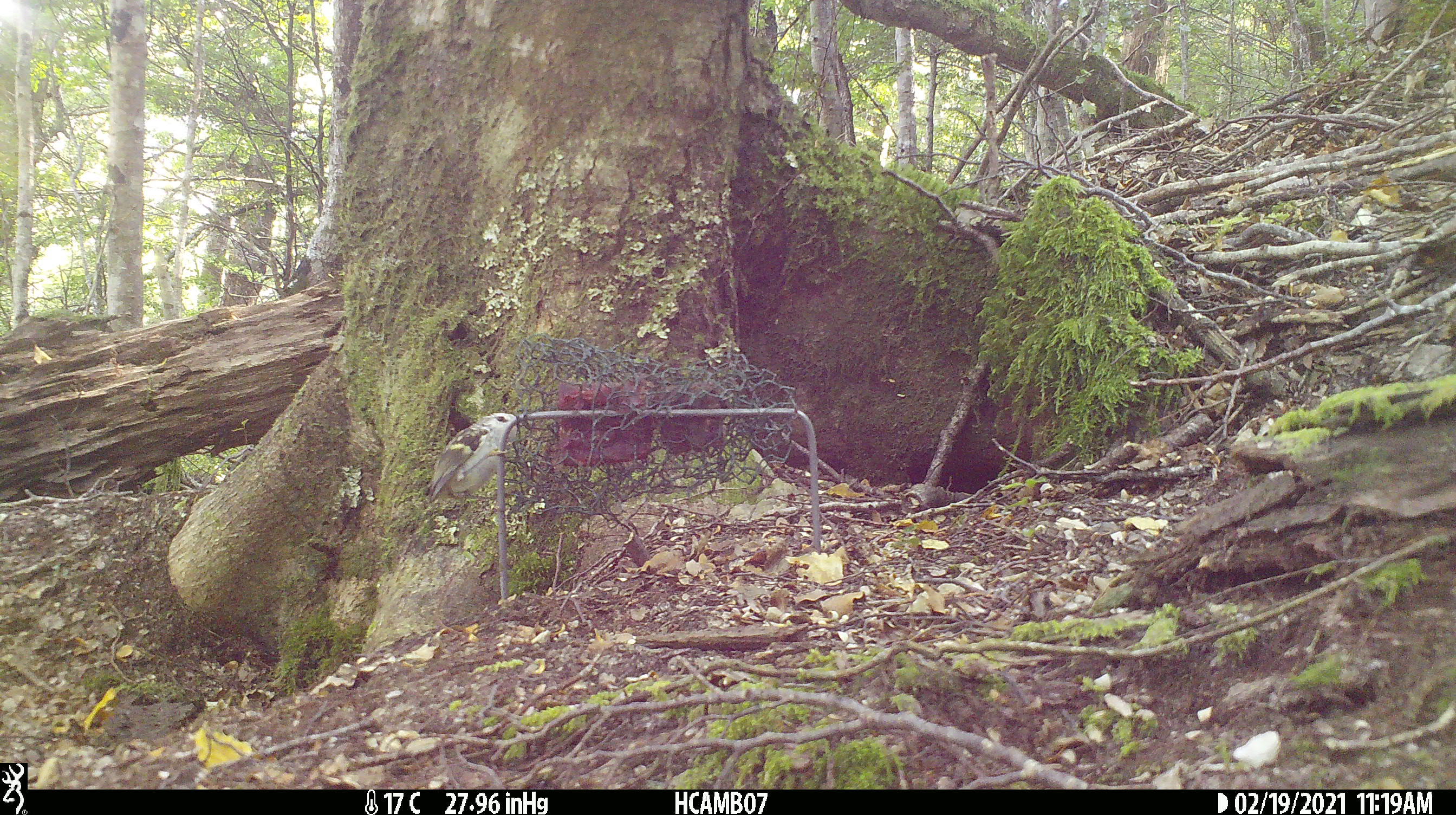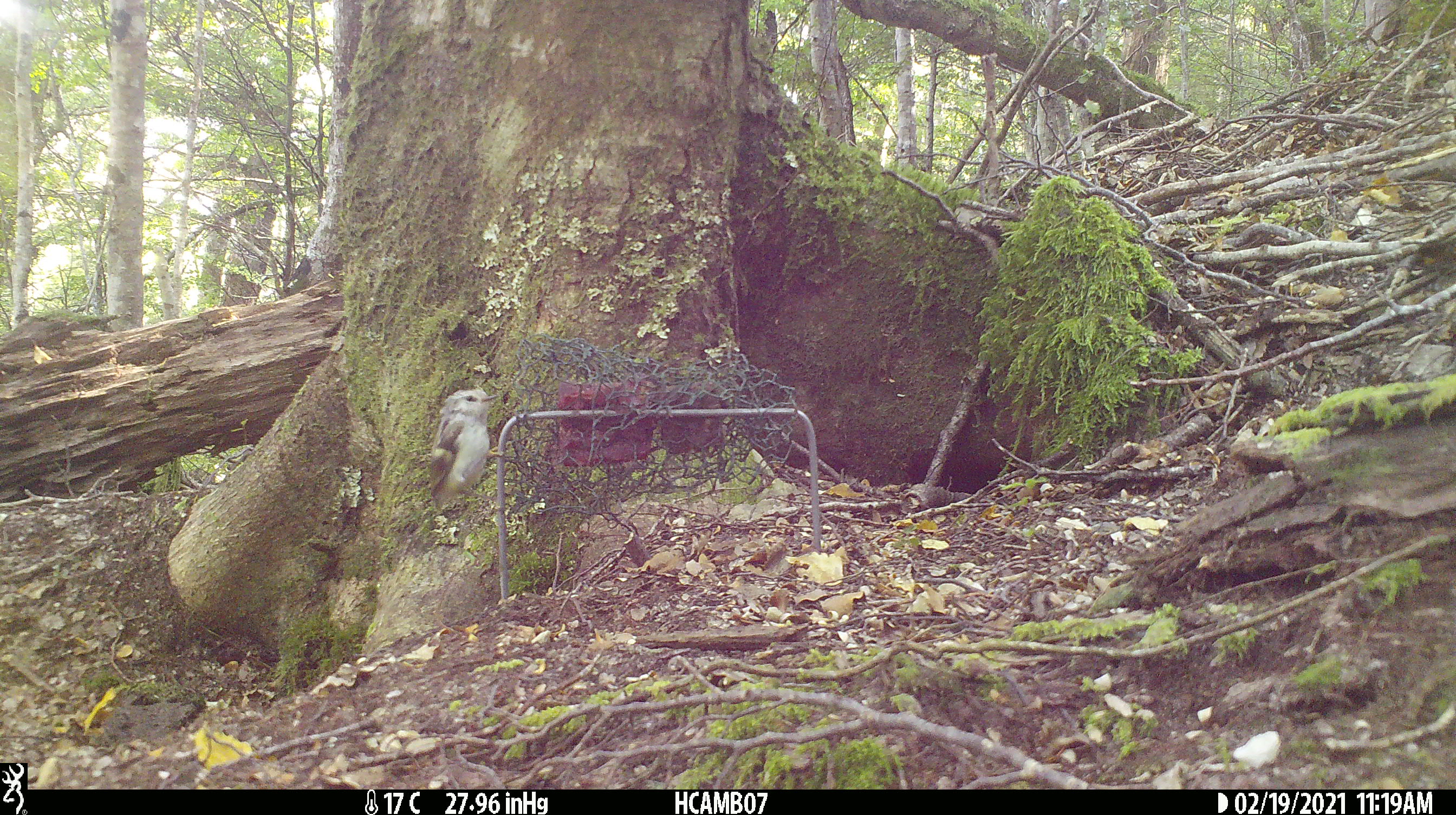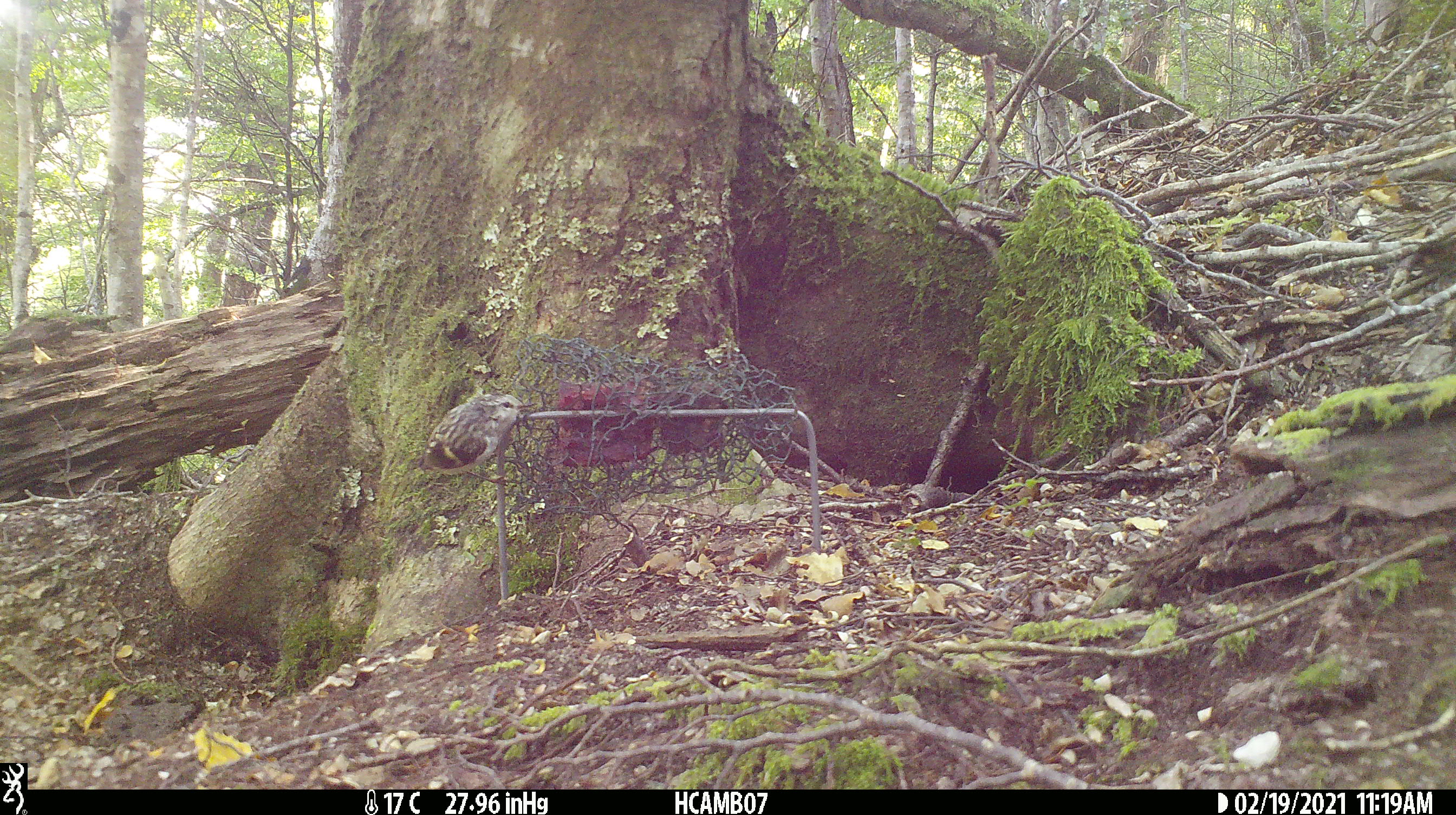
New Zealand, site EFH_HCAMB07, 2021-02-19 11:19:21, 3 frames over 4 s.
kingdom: Animalia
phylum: Chordata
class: Aves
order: Passeriformes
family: Acanthisittidae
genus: Acanthisitta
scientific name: Acanthisitta chloris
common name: rifleman